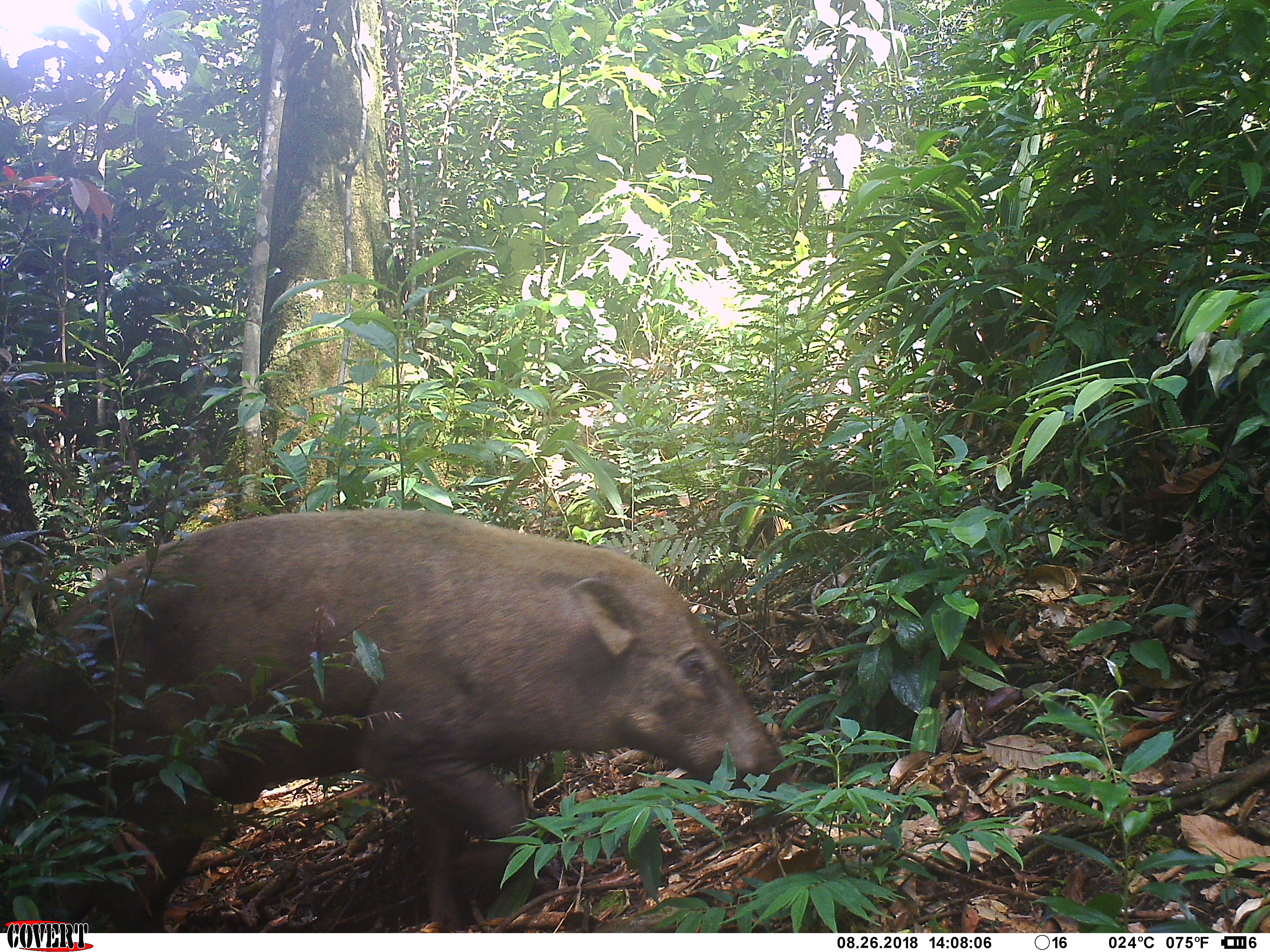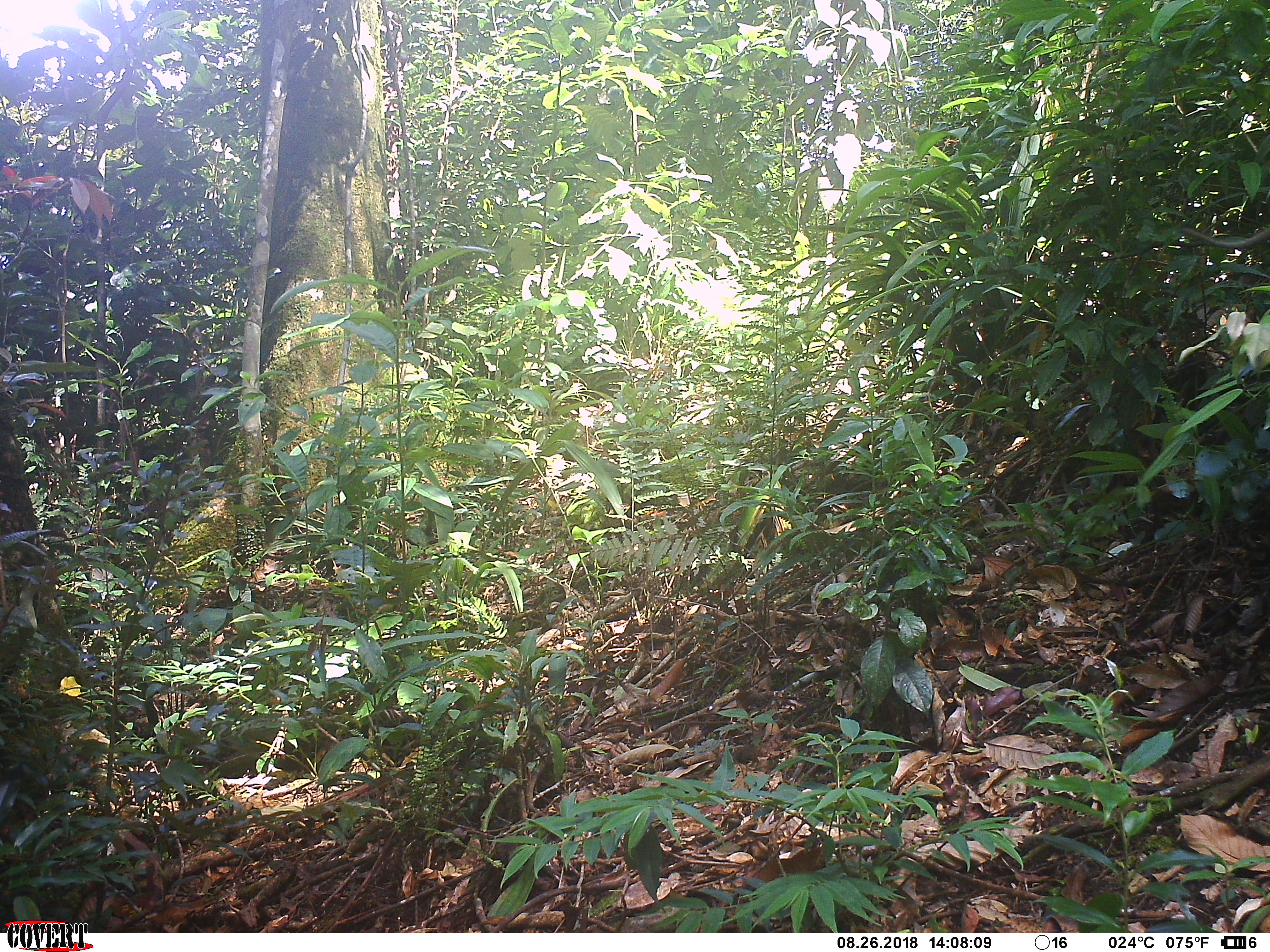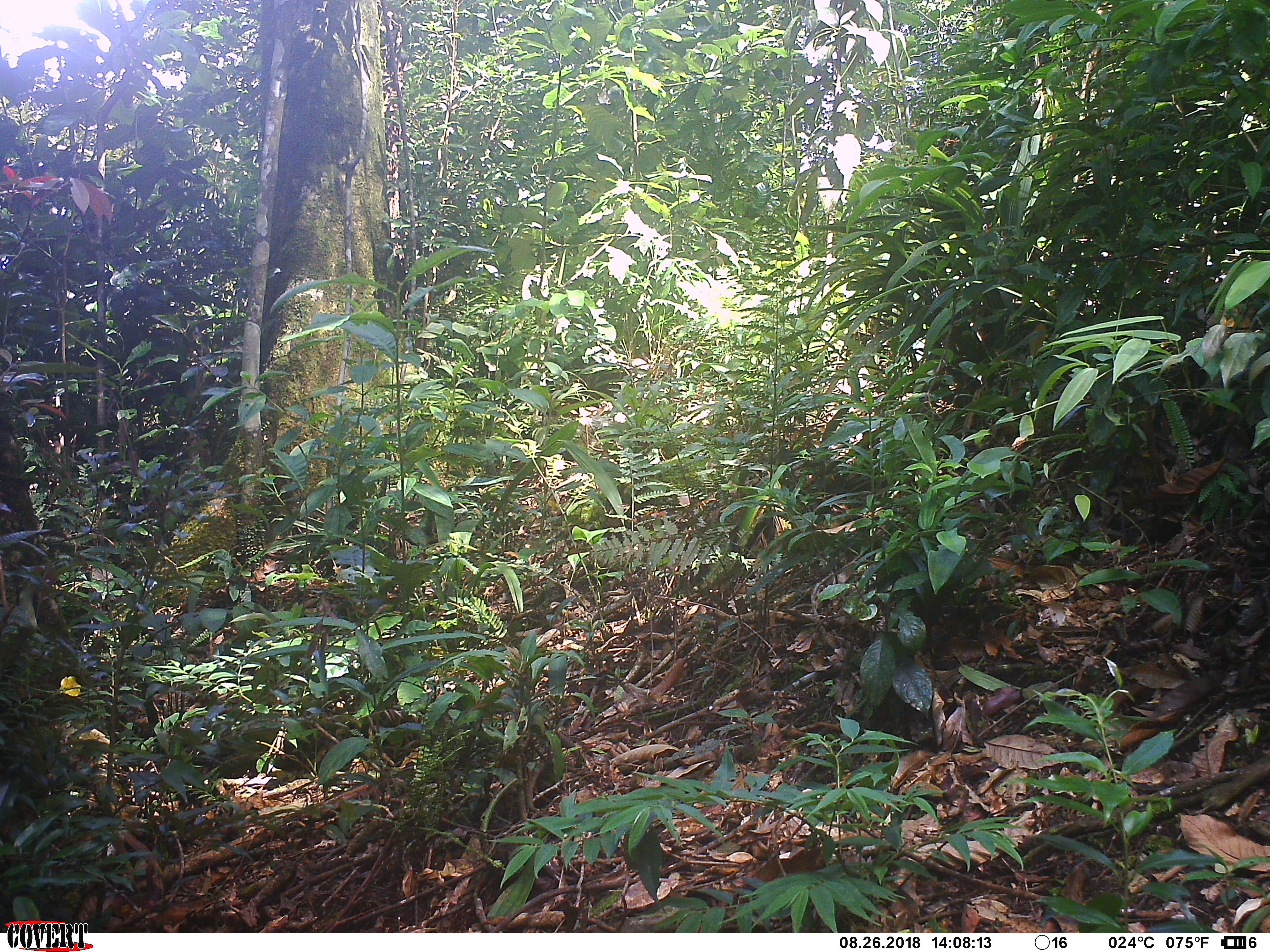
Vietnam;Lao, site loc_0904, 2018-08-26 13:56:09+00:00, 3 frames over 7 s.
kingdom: Animalia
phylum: Chordata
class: Mammalia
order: Artiodactyla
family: Suidae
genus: Sus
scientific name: Sus scrofa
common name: eurasian wild pig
Eurasian wild pig (Sus scrofa). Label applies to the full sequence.